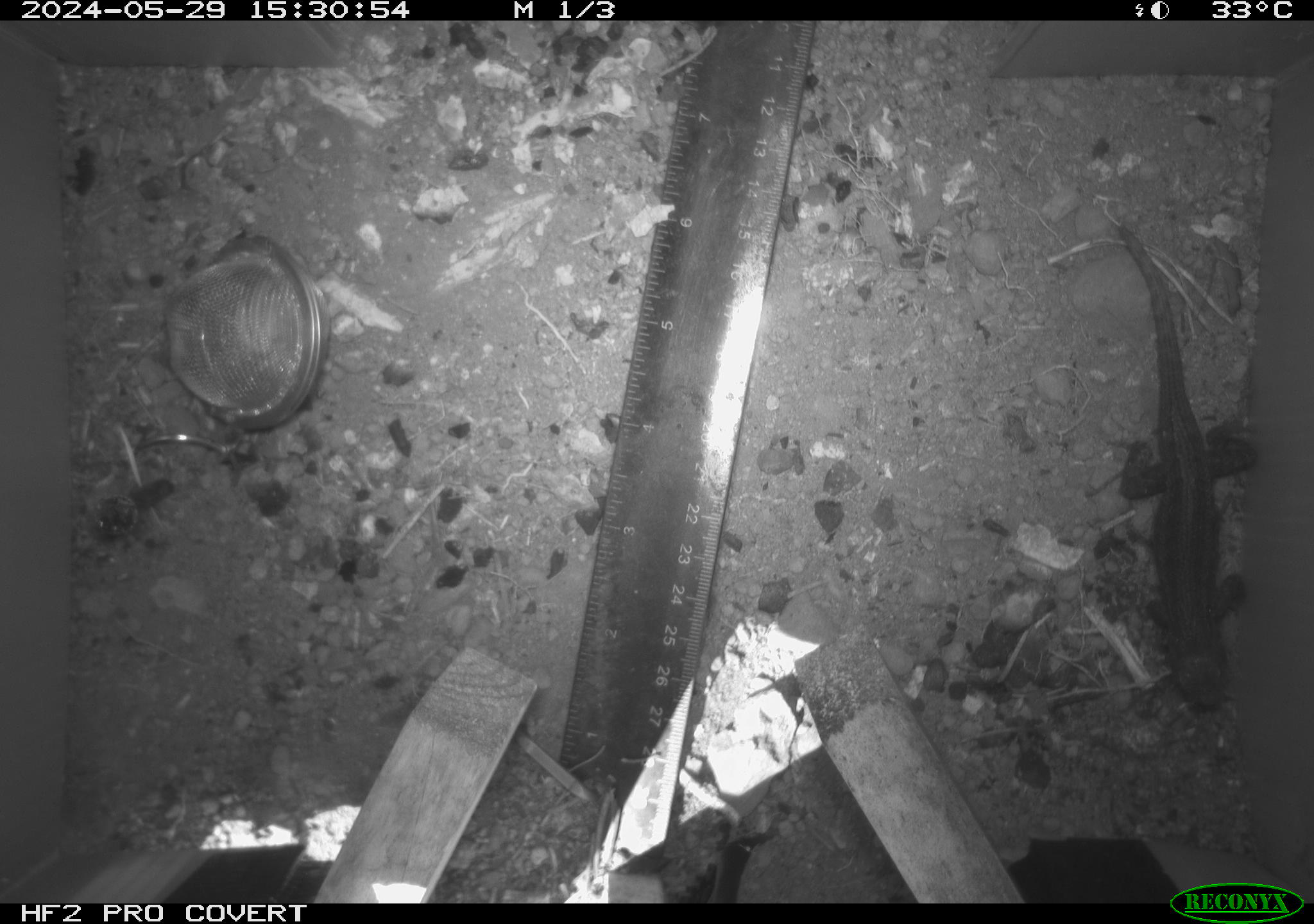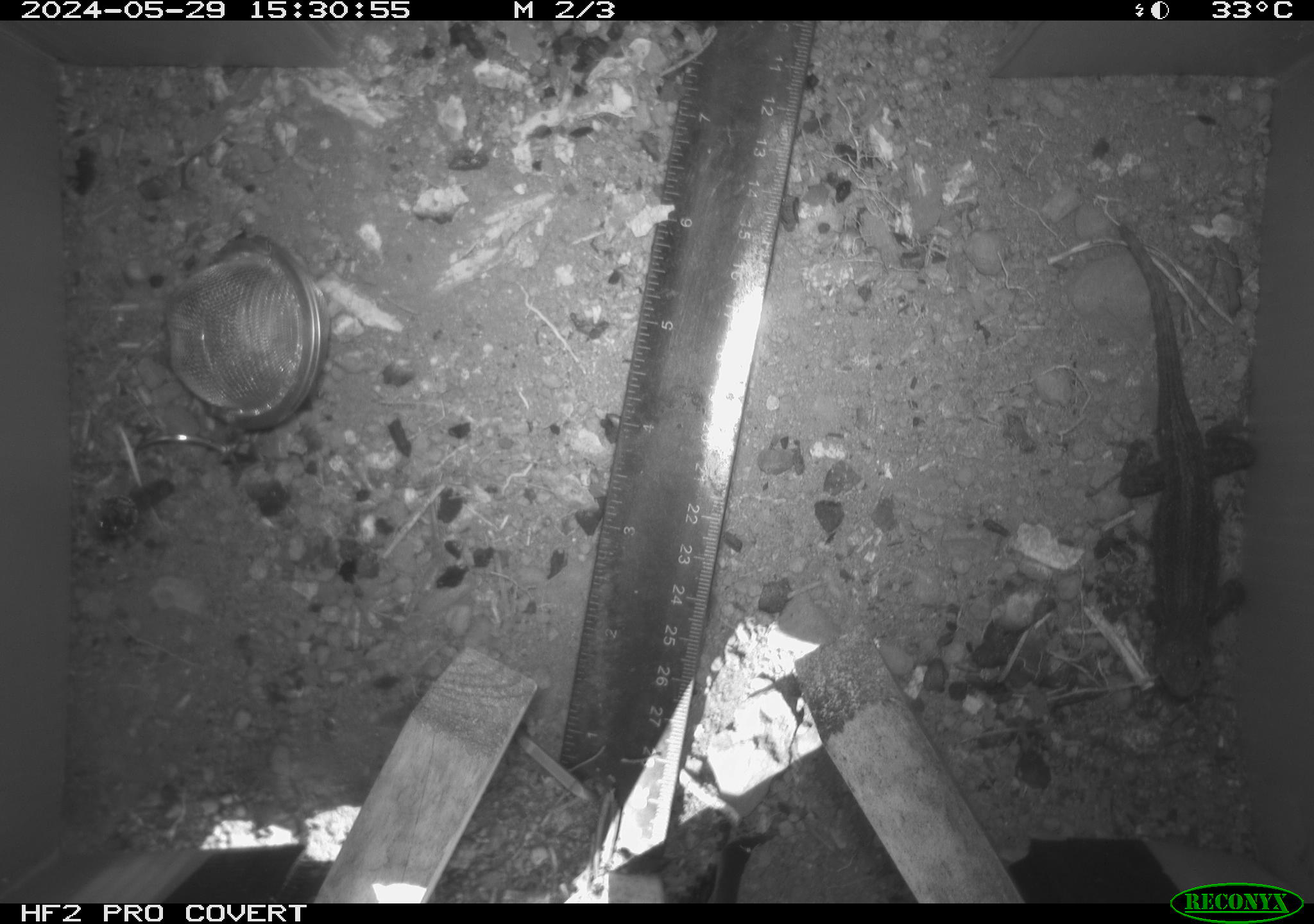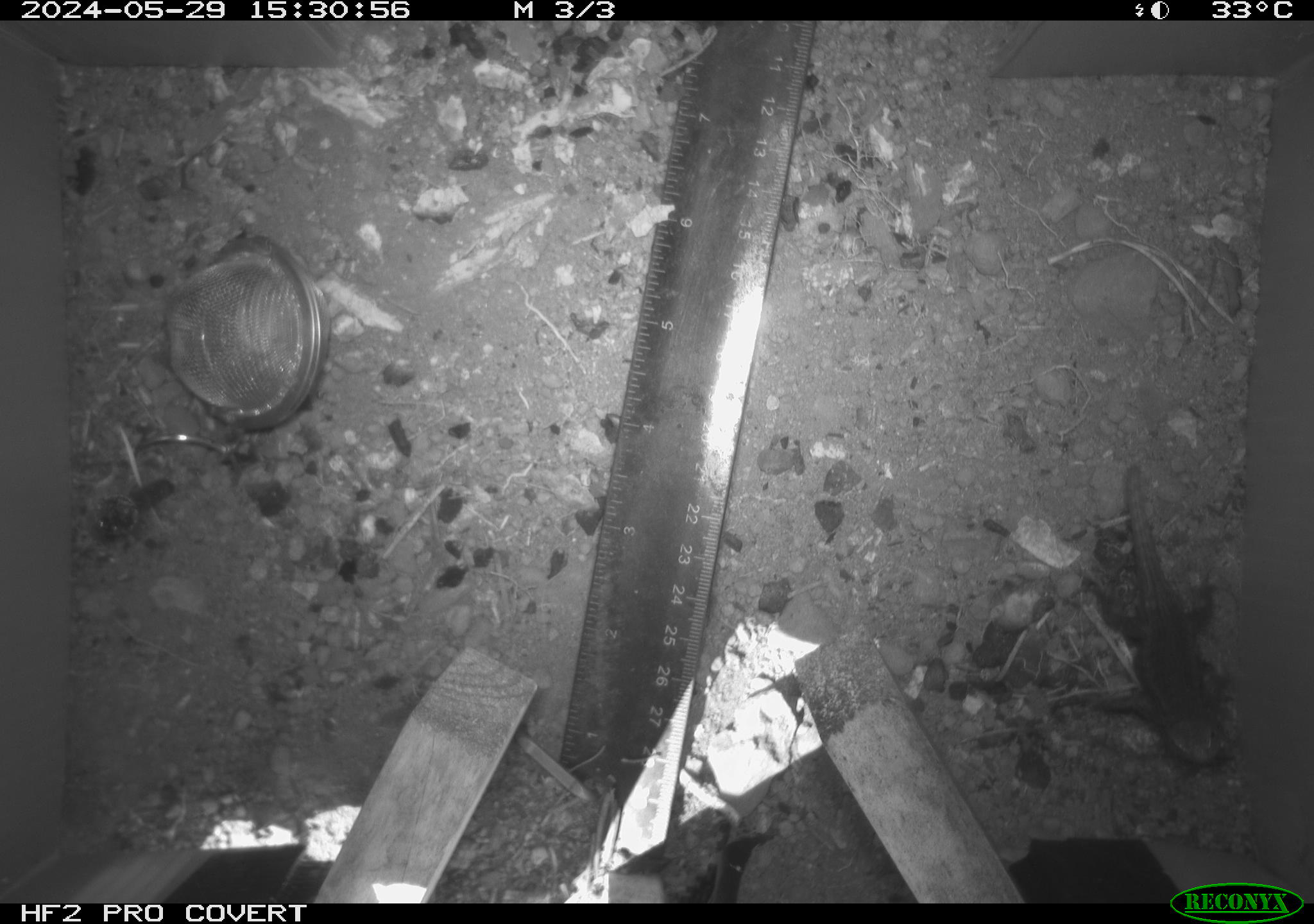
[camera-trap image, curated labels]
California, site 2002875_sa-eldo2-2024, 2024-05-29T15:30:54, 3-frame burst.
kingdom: Animalia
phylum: Chordata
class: Reptilia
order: Squamata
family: Phrynosomatidae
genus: Sceloporus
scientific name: Sceloporus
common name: spiny lizards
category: sceloporus species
Sceloporus species (spiny lizards) (Sceloporus).